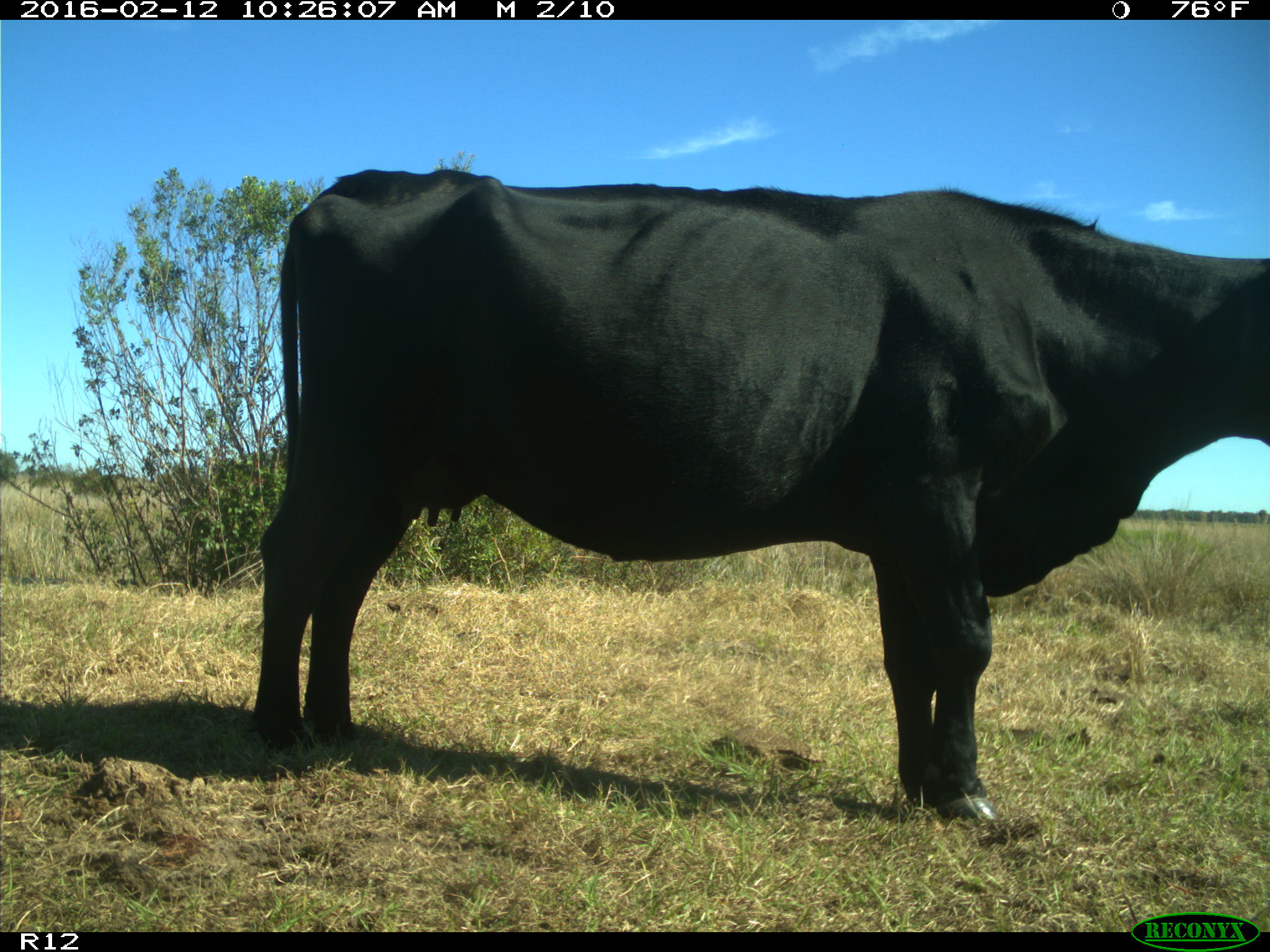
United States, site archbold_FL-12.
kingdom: Animalia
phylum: Chordata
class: Mammalia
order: Artiodactyla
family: Bovidae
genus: Bos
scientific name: Bos taurus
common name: domestic cow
Bos taurus (domestic cow).